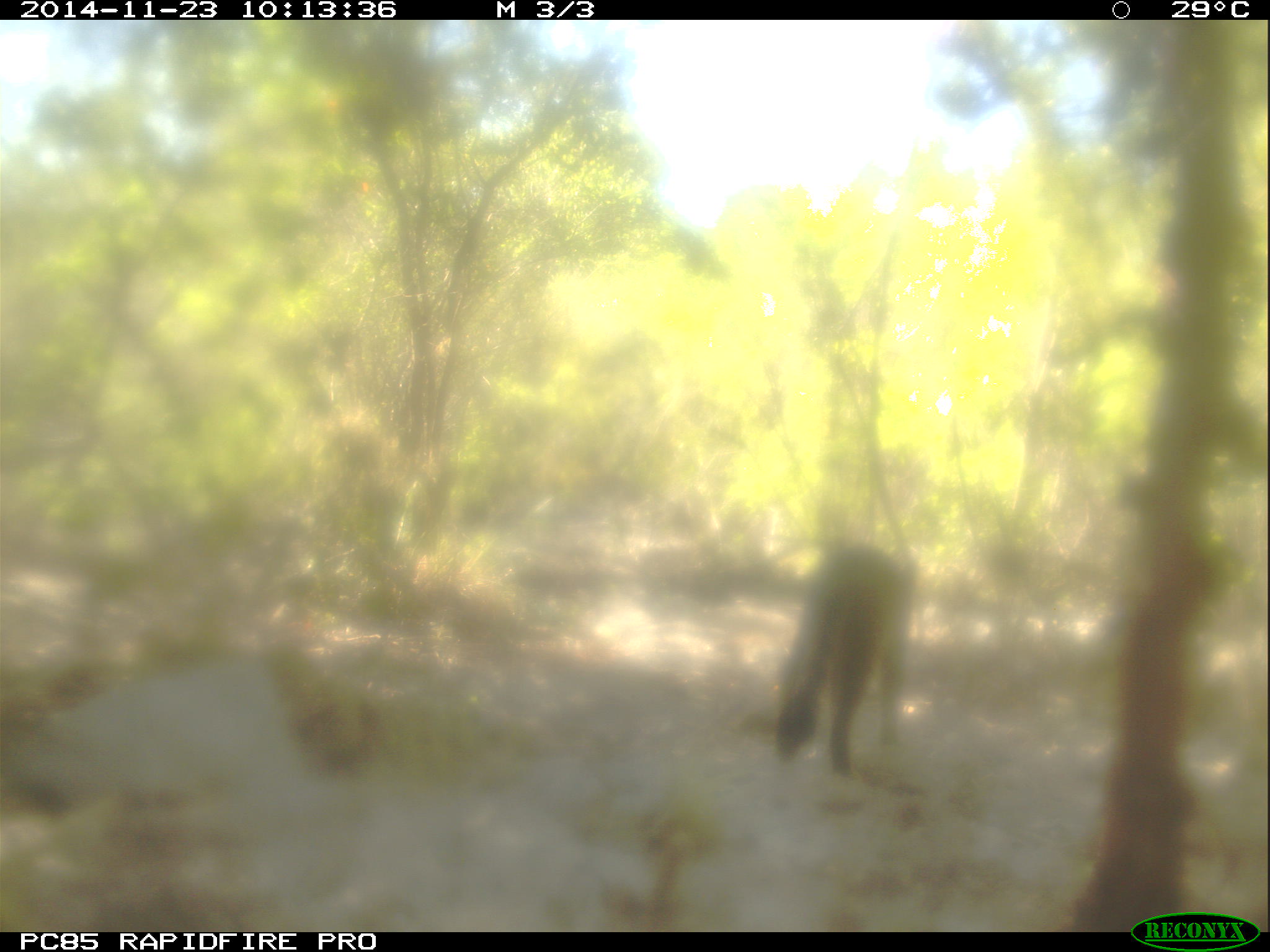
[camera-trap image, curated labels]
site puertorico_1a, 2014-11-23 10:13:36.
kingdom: Animalia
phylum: Chordata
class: Mammalia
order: Carnivora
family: Felidae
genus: Felis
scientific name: Felis catus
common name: cat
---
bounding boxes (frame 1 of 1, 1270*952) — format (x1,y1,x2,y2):
cat: (769,540,915,779)